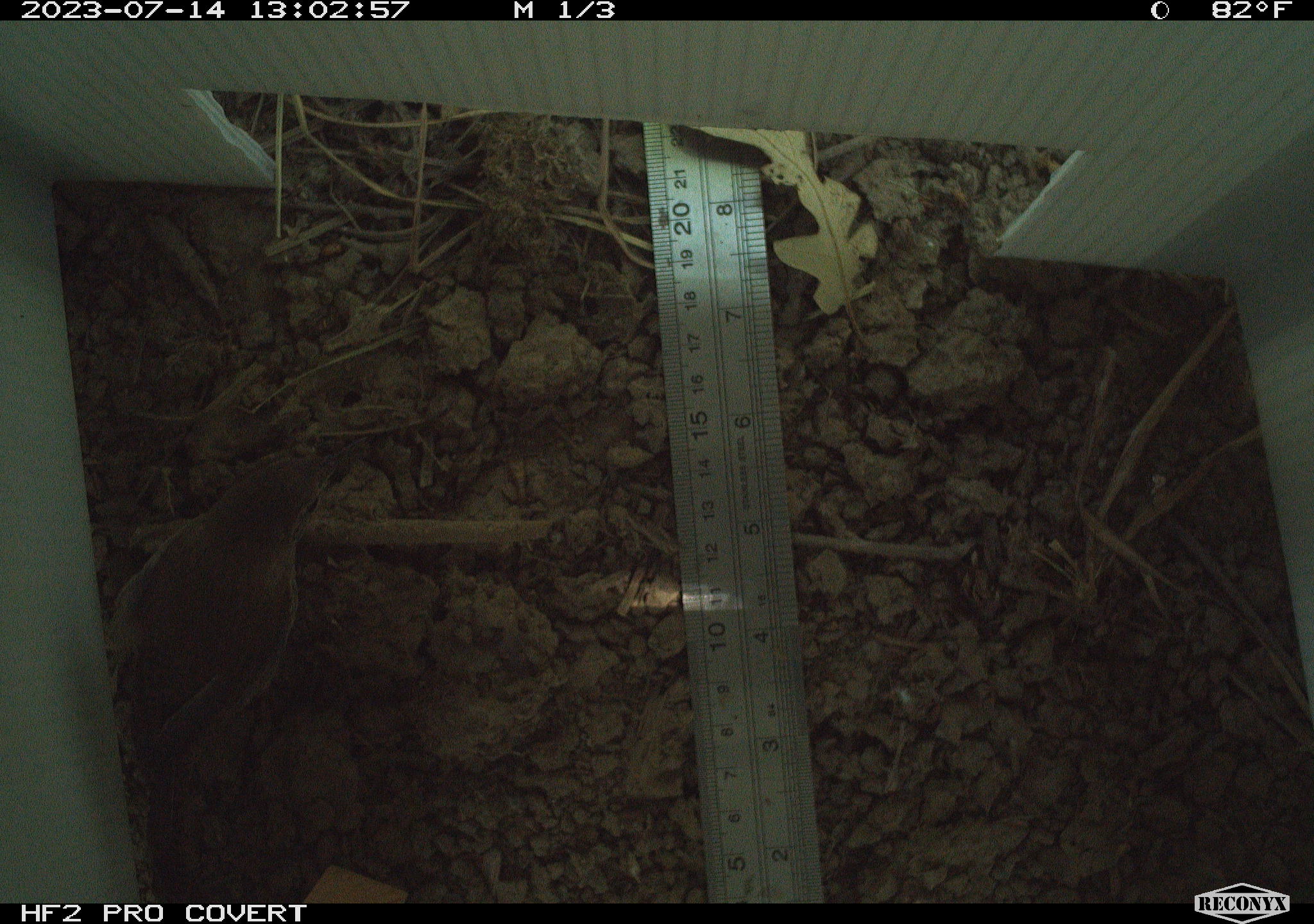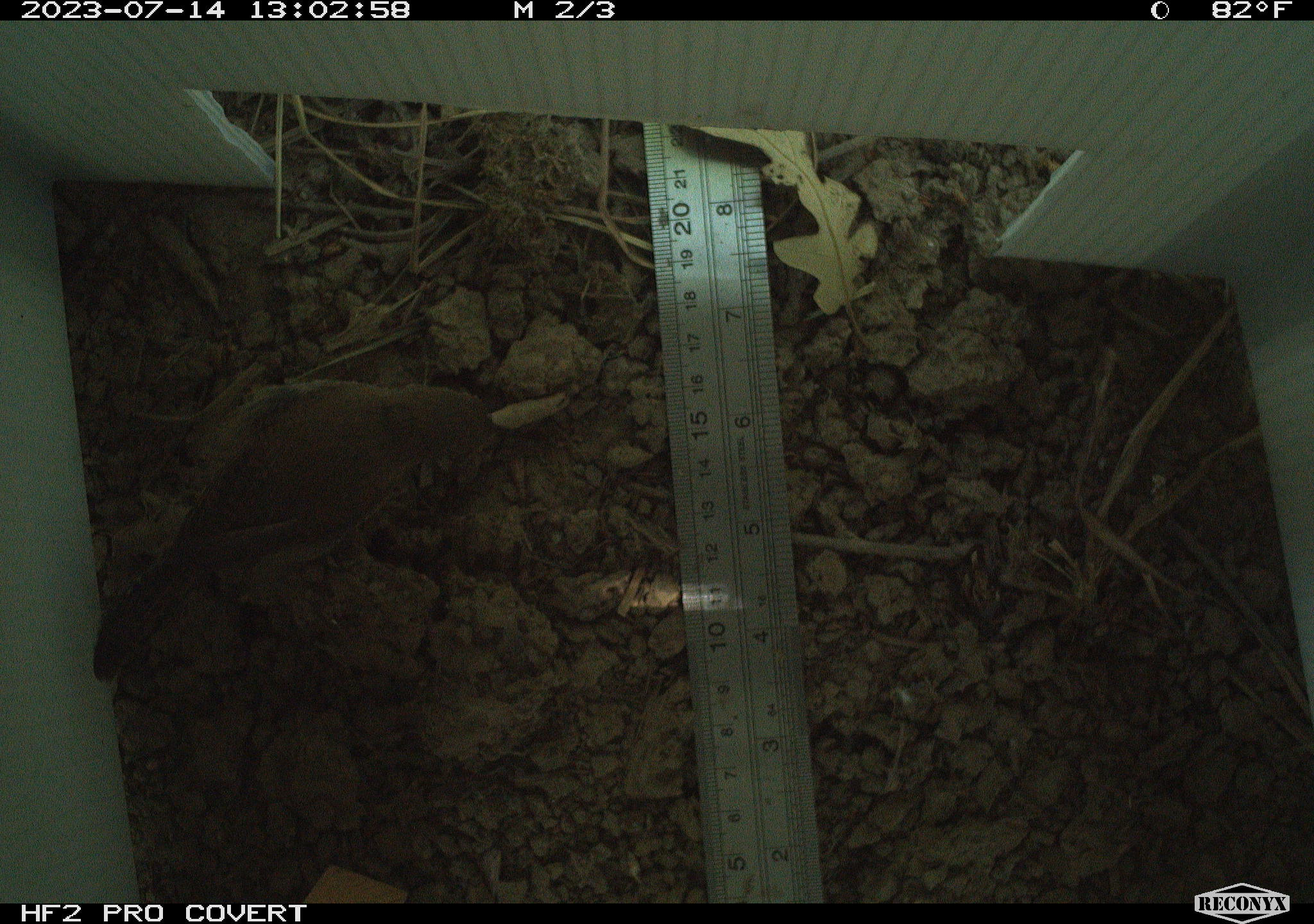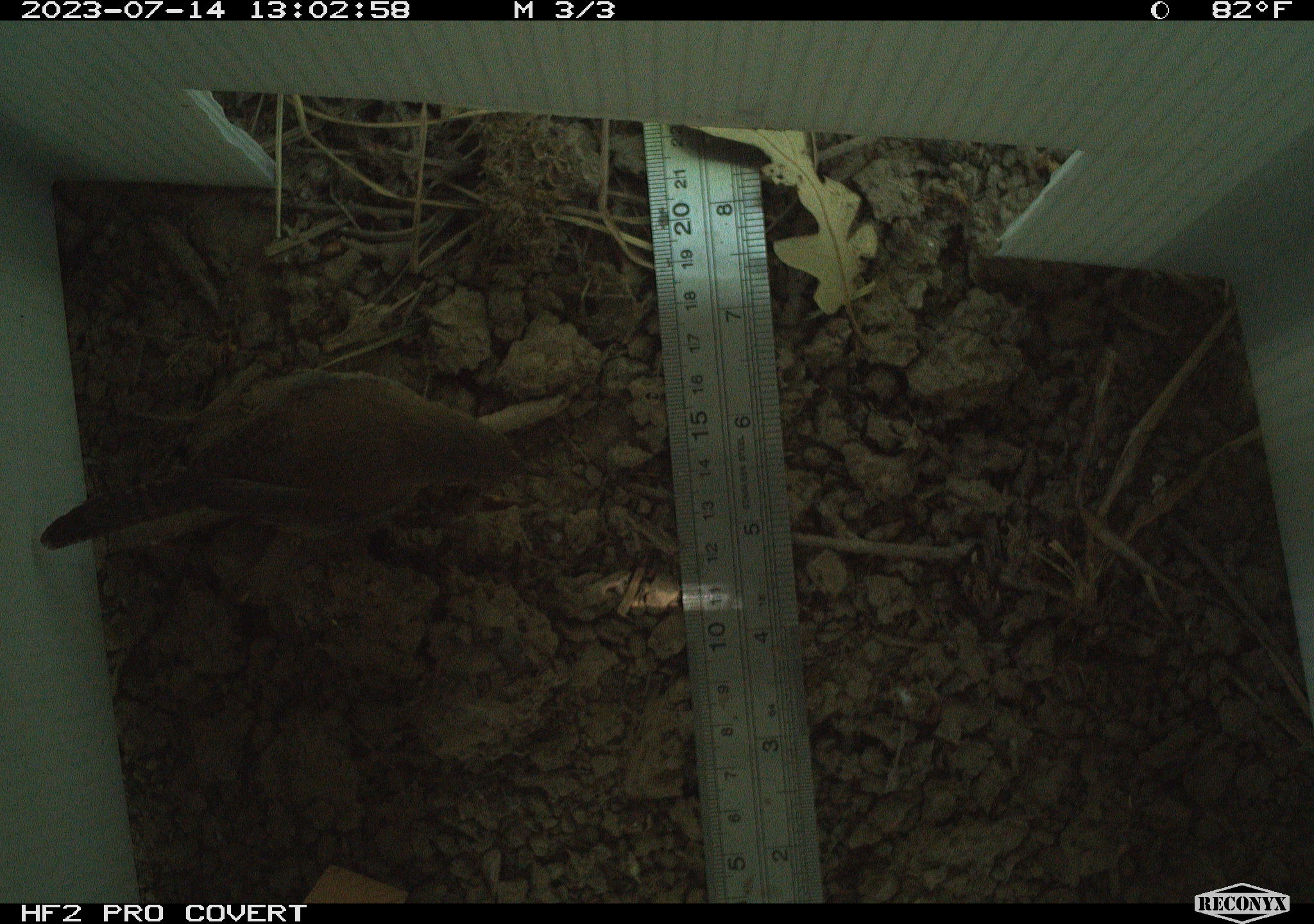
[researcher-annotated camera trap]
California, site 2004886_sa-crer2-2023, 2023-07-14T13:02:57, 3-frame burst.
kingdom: Animalia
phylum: Chordata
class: Aves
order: Passeriformes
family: Troglodytidae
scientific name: Troglodytidae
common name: wren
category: troglodytidae family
Troglodytidae family (wren) (Troglodytidae).